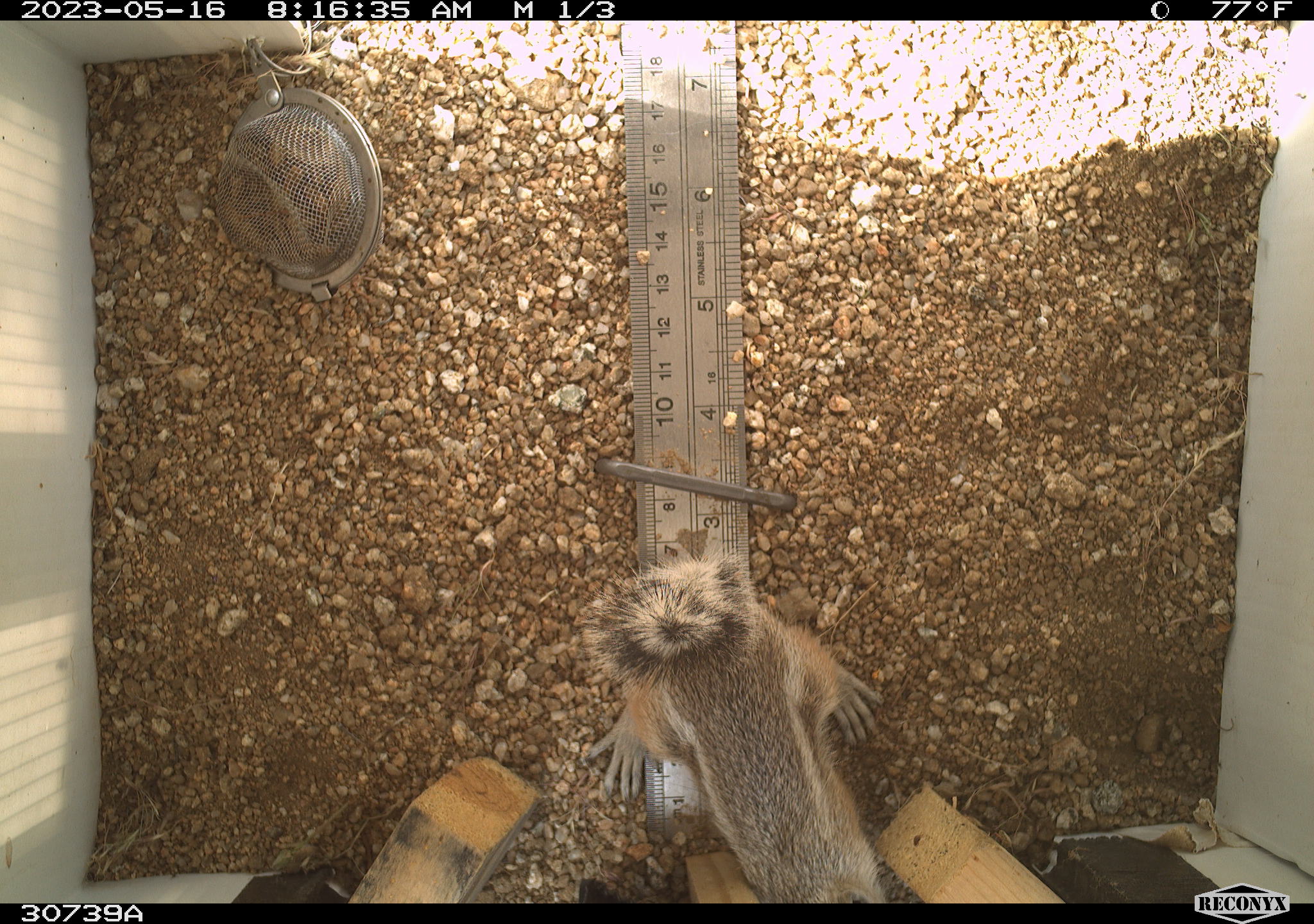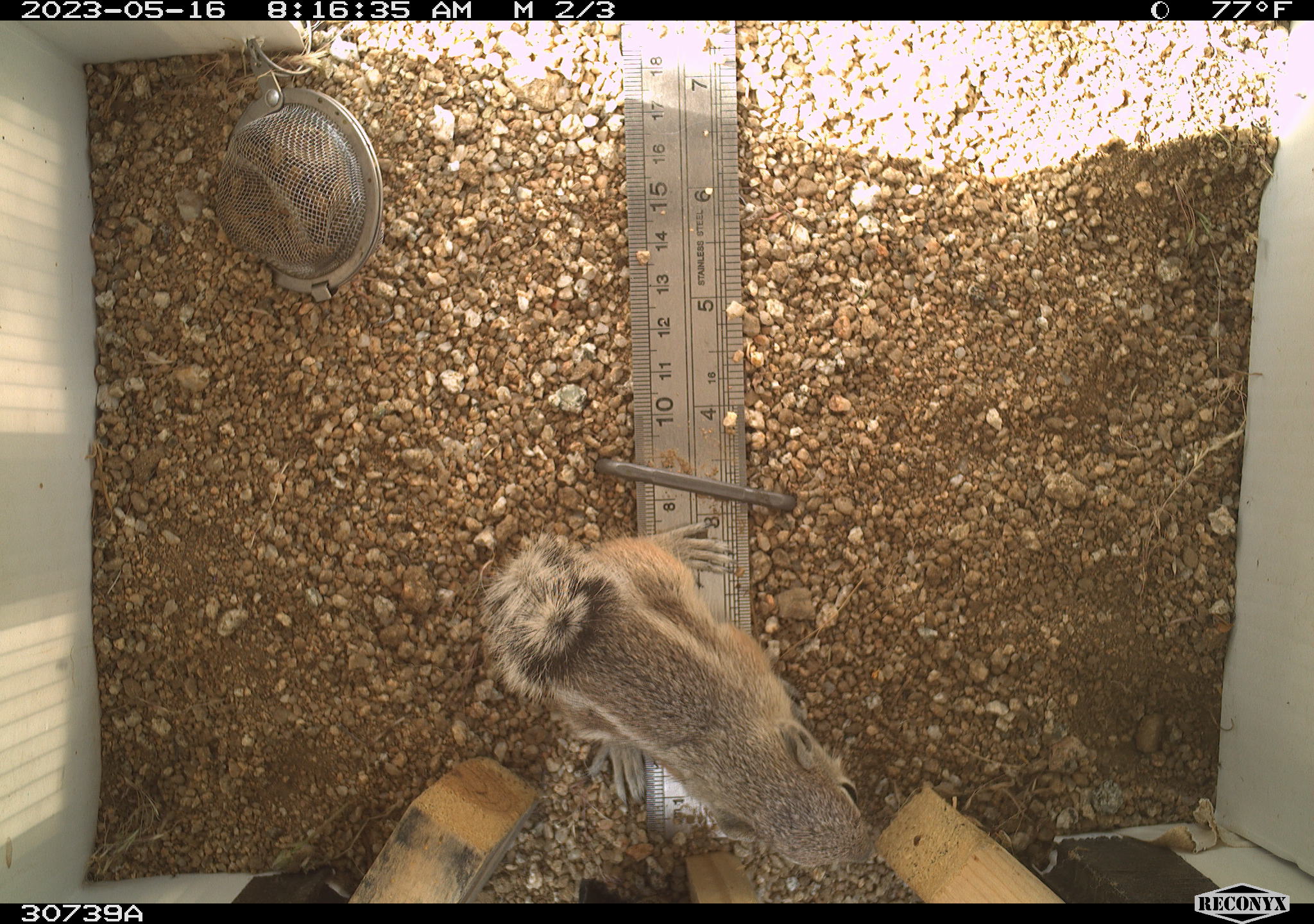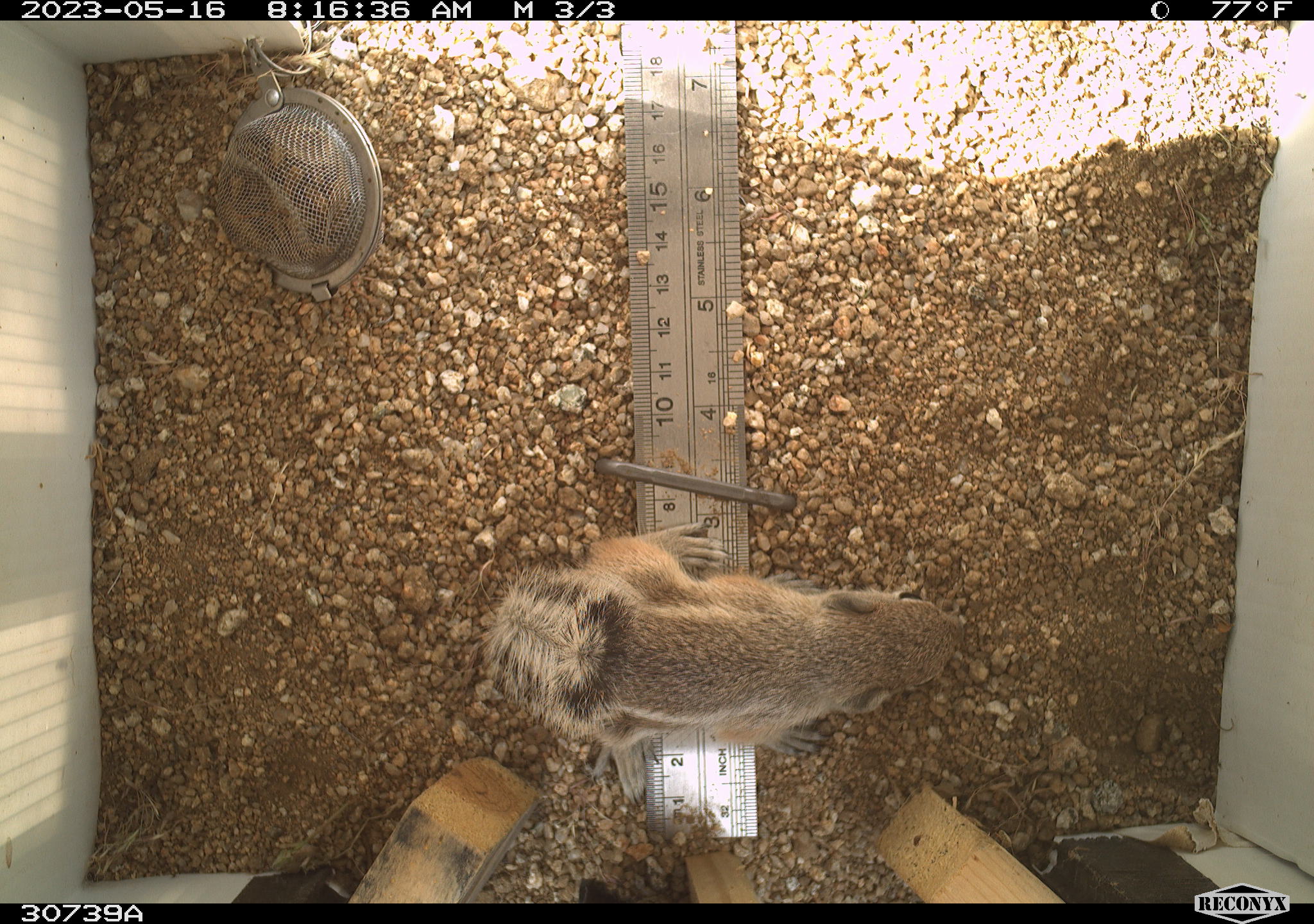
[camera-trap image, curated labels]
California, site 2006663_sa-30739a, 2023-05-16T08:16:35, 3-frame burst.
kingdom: Animalia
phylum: Chordata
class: Mammalia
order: Rodentia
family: Sciuridae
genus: Ammospermophilus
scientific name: Ammospermophilus leucurus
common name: white-tailed antelope squirrel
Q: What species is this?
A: White-tailed antelope squirrel (Ammospermophilus leucurus).